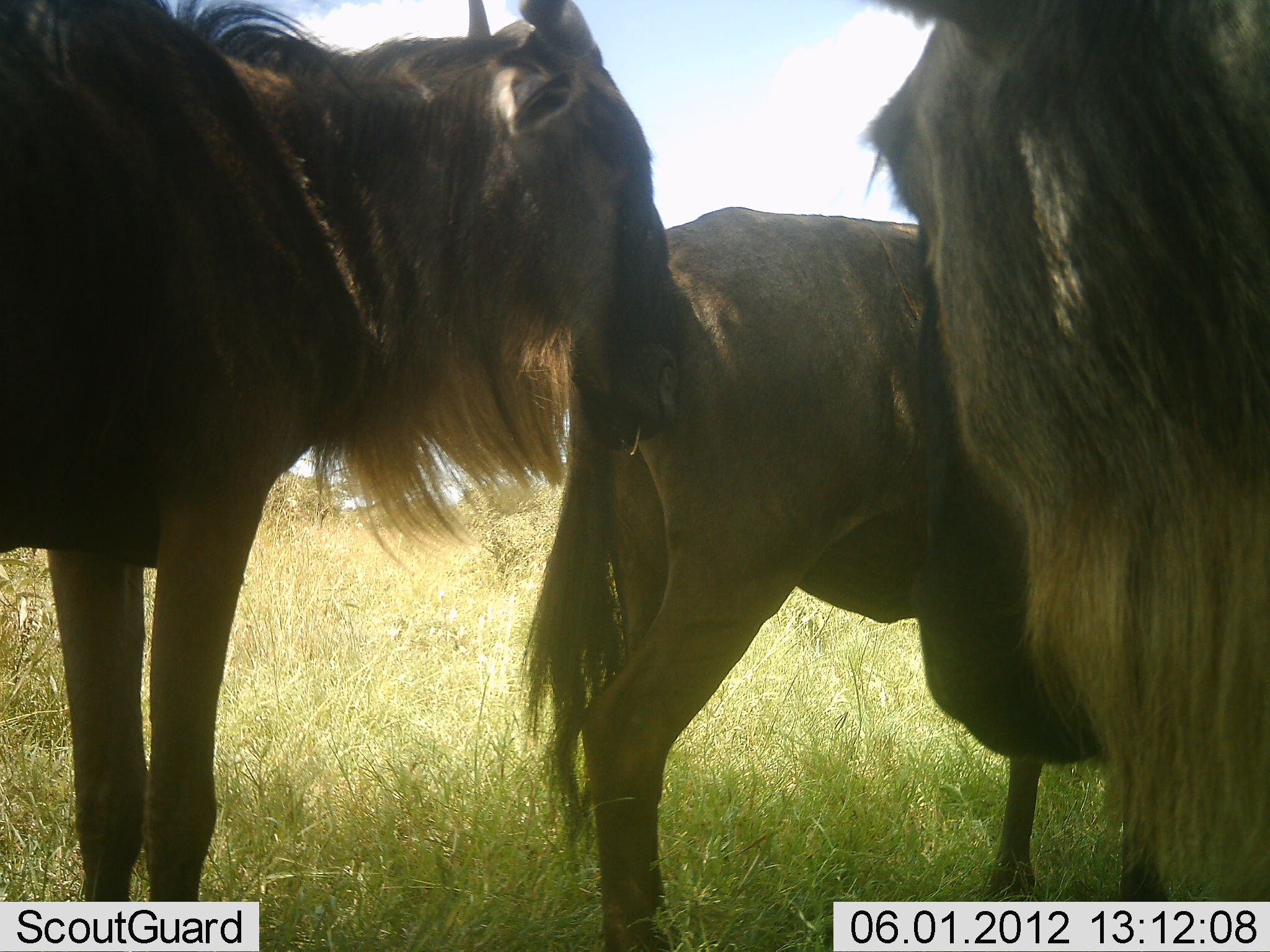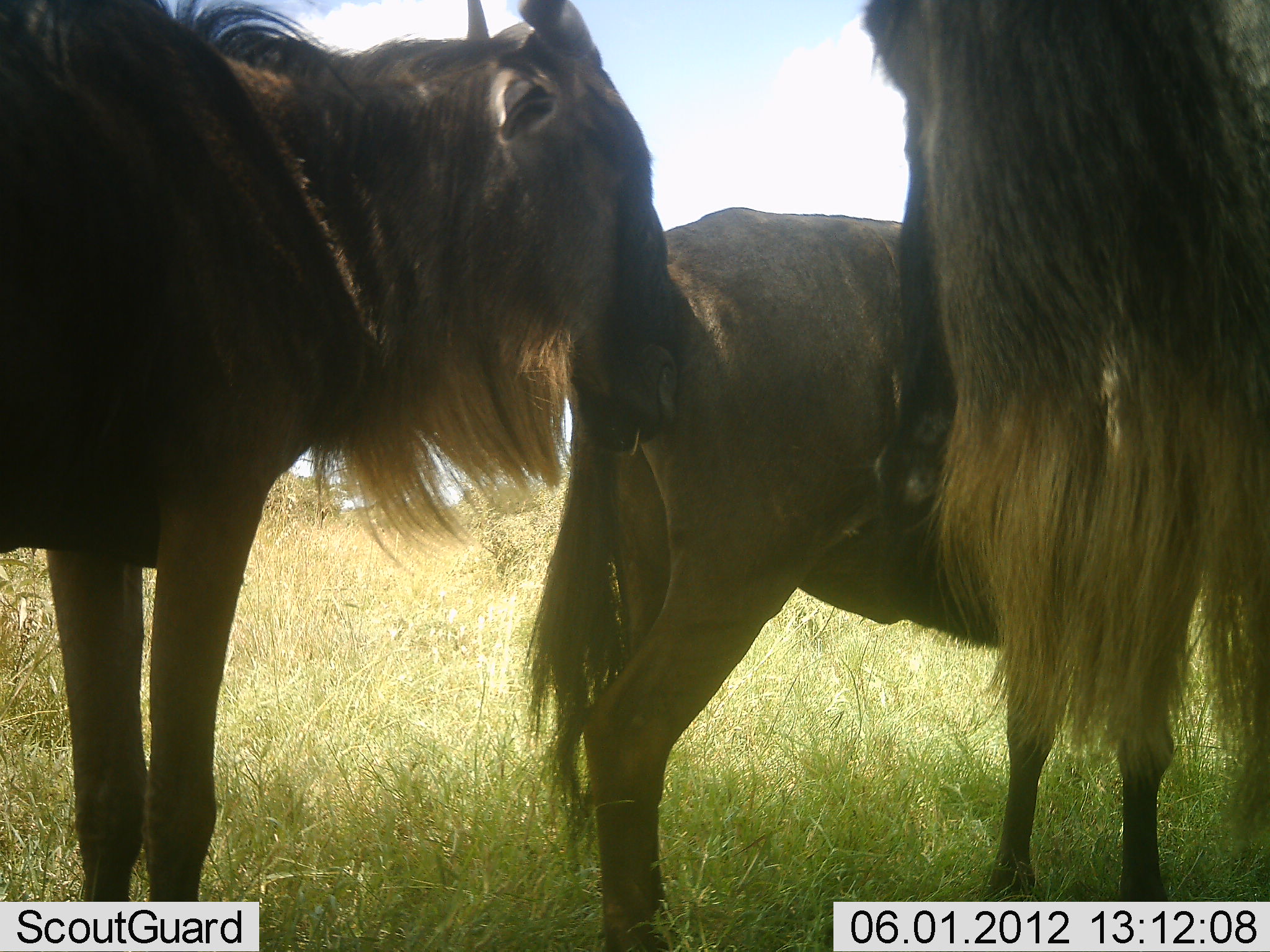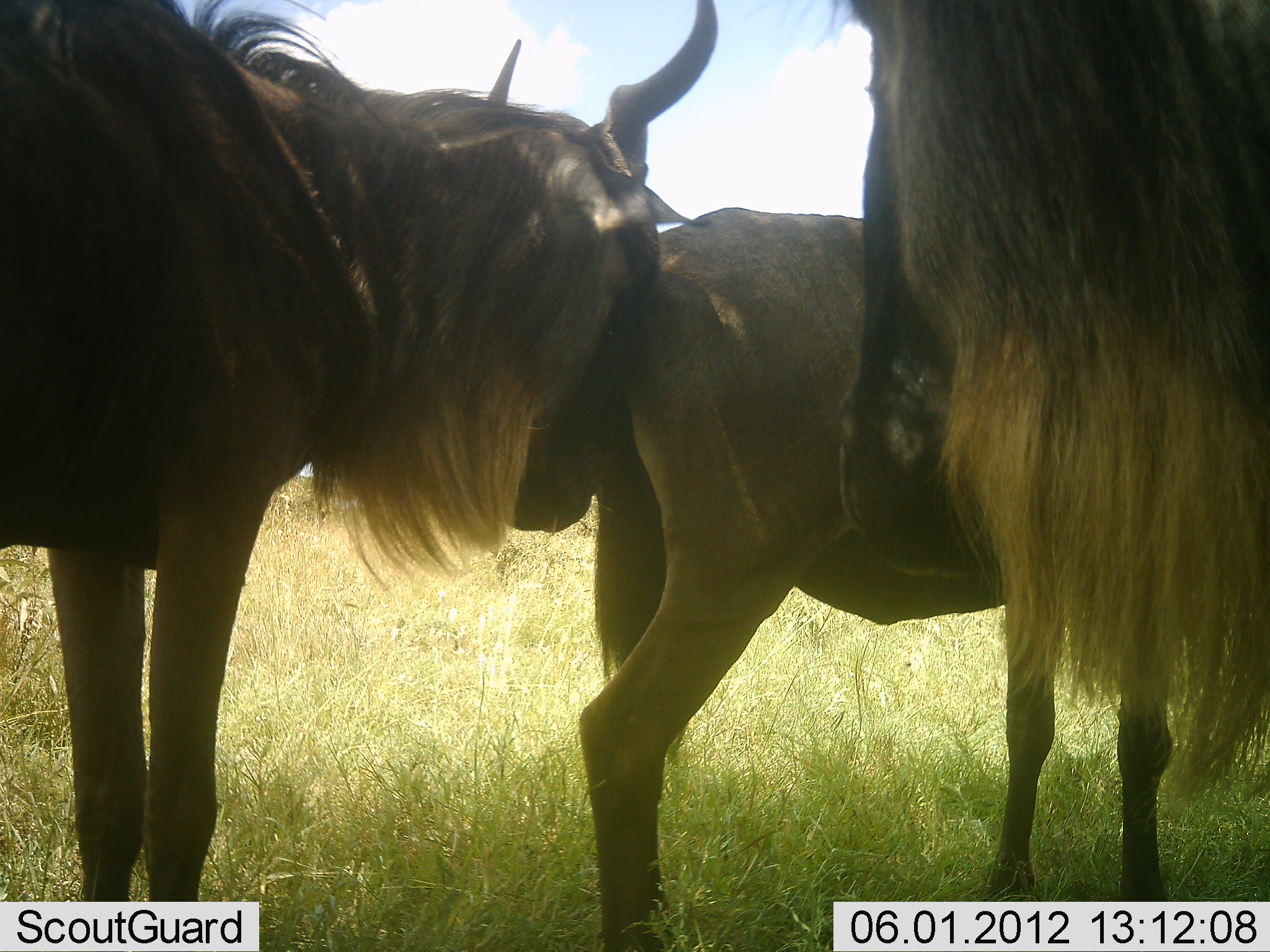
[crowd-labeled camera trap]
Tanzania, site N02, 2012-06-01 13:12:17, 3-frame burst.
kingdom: Animalia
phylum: Chordata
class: Mammalia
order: Artiodactyla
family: Bovidae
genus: Connochaetes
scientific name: Connochaetes taurinus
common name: blue wildebeest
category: wildebeest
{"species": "wildebeest (blue wildebeest) (Connochaetes taurinus)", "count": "3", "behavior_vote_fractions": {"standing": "100%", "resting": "0%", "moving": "0%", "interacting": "10%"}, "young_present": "0%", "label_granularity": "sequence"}